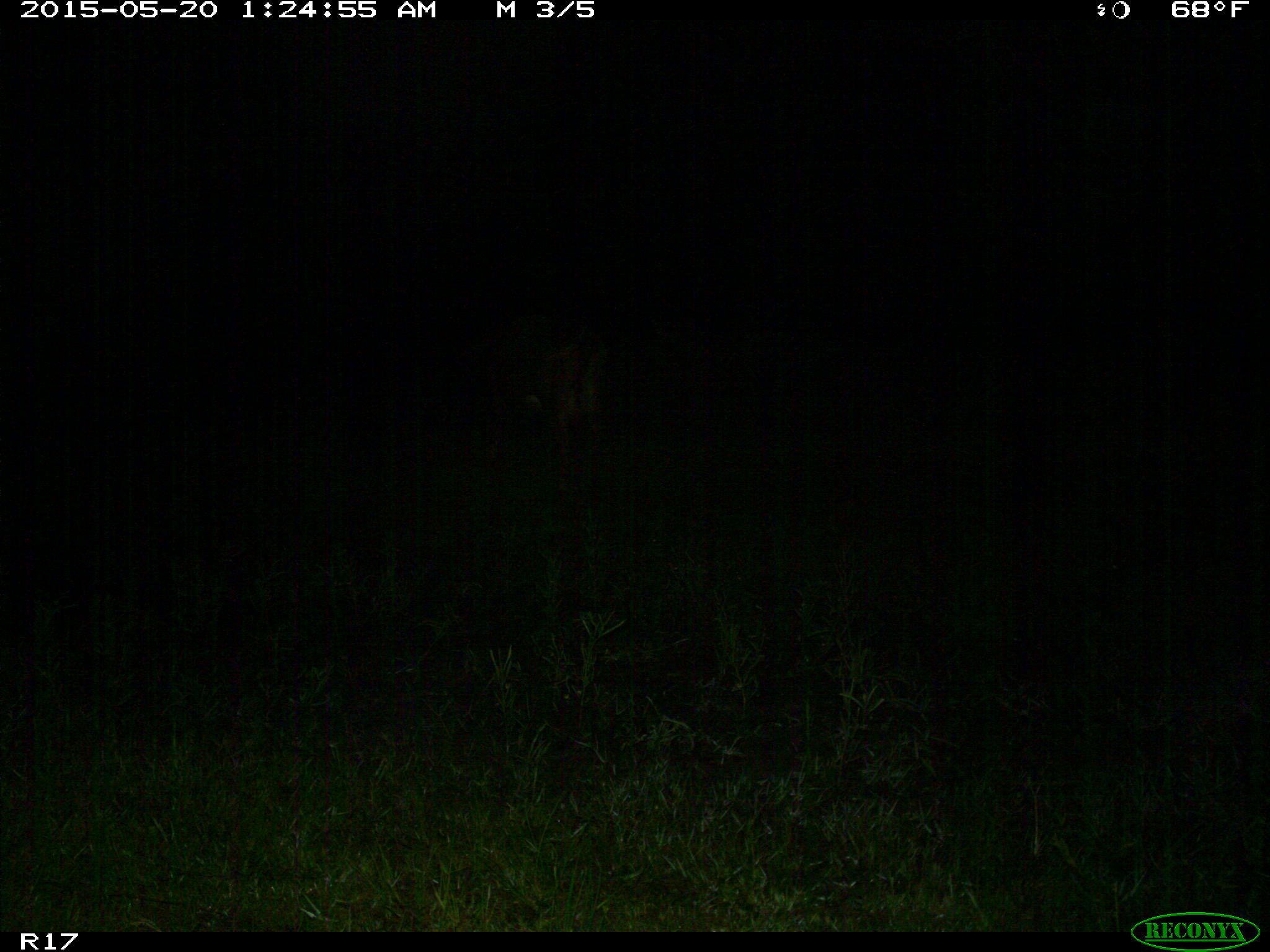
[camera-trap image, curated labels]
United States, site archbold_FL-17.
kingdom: Animalia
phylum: Chordata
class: Mammalia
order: Artiodactyla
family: Bovidae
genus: Bos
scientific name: Bos taurus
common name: domestic cow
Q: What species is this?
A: Bos taurus (domestic cow).